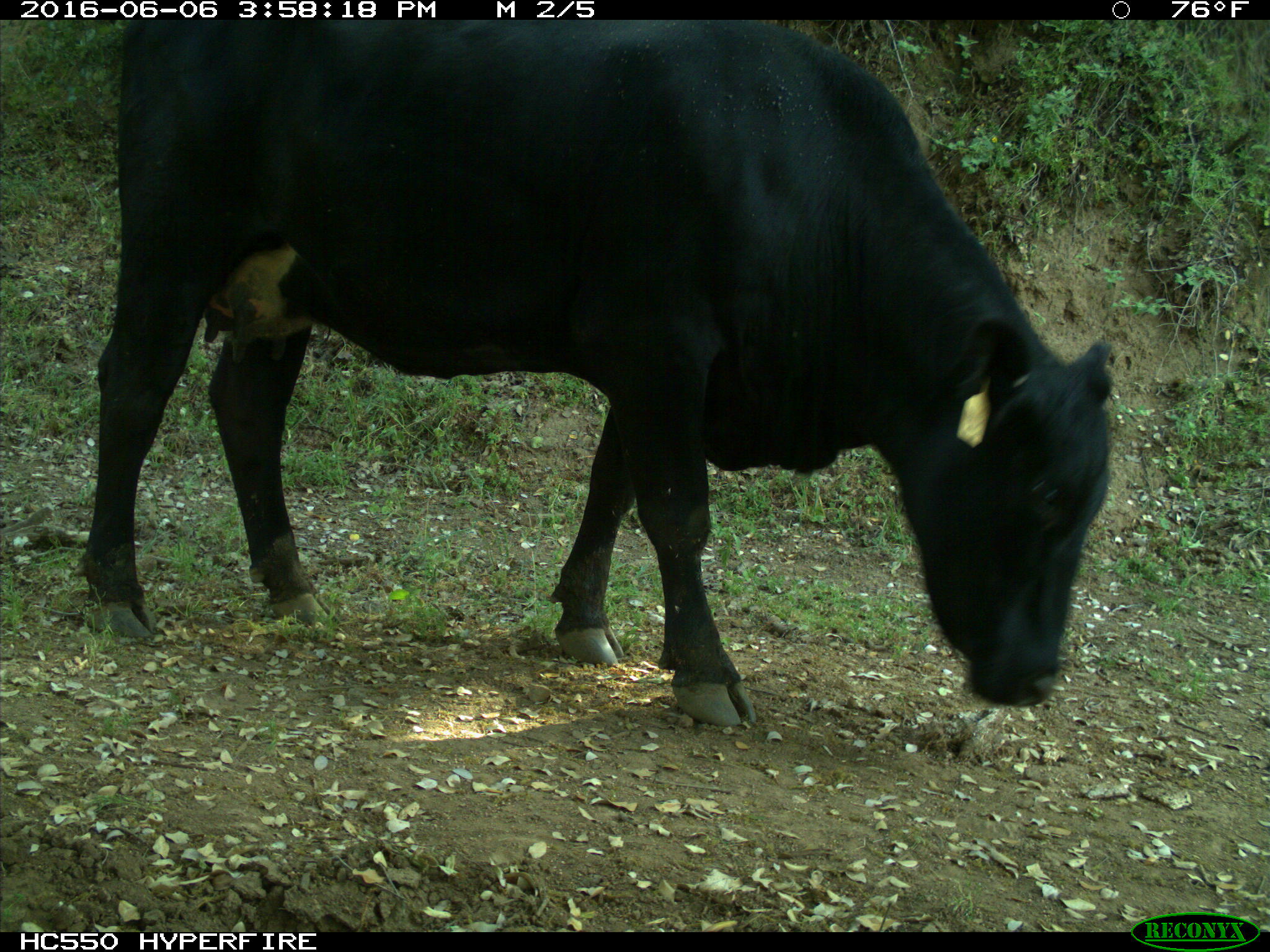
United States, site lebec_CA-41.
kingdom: Animalia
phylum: Chordata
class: Mammalia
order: Artiodactyla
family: Bovidae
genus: Bos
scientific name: Bos taurus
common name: domestic cow